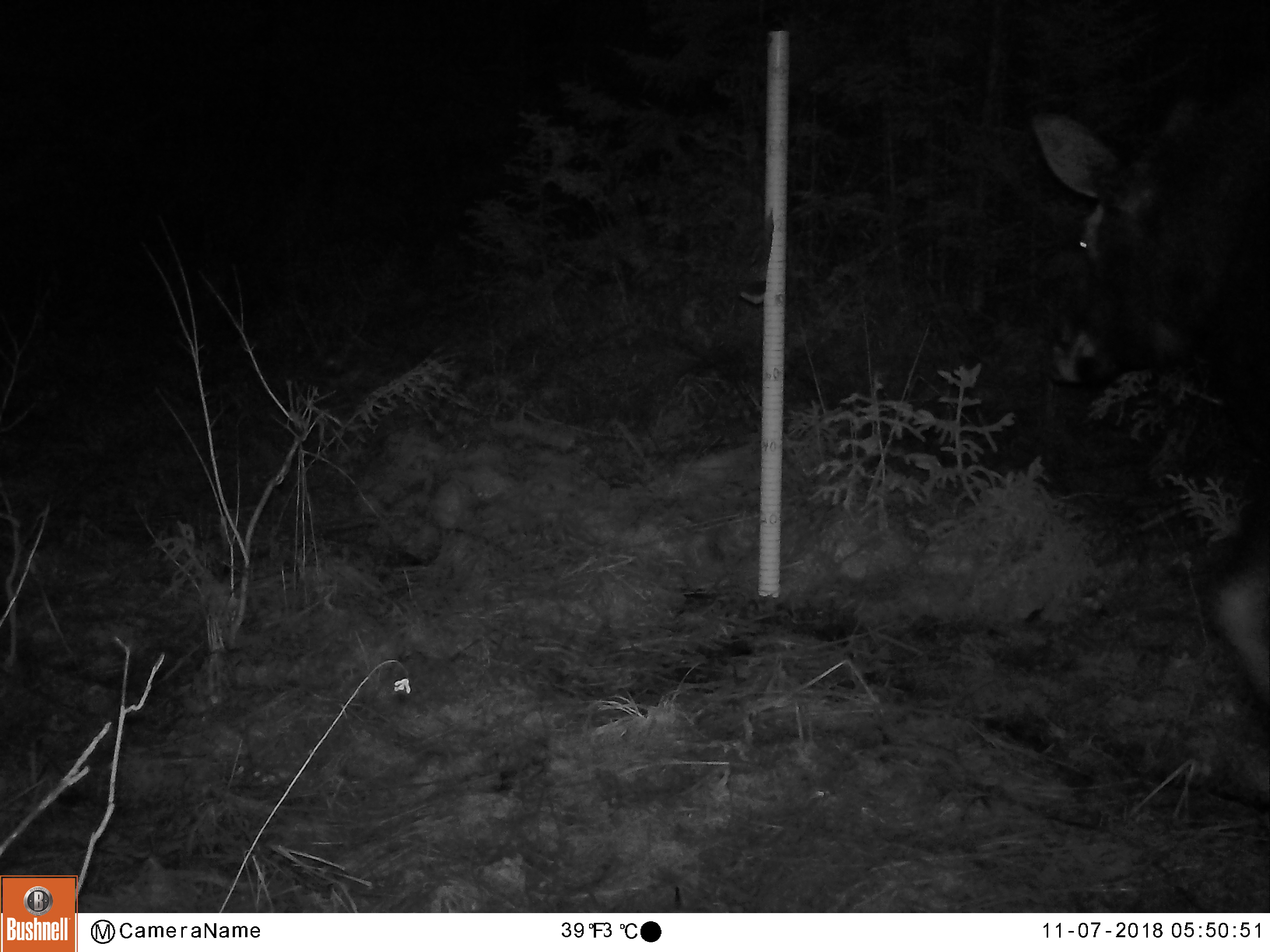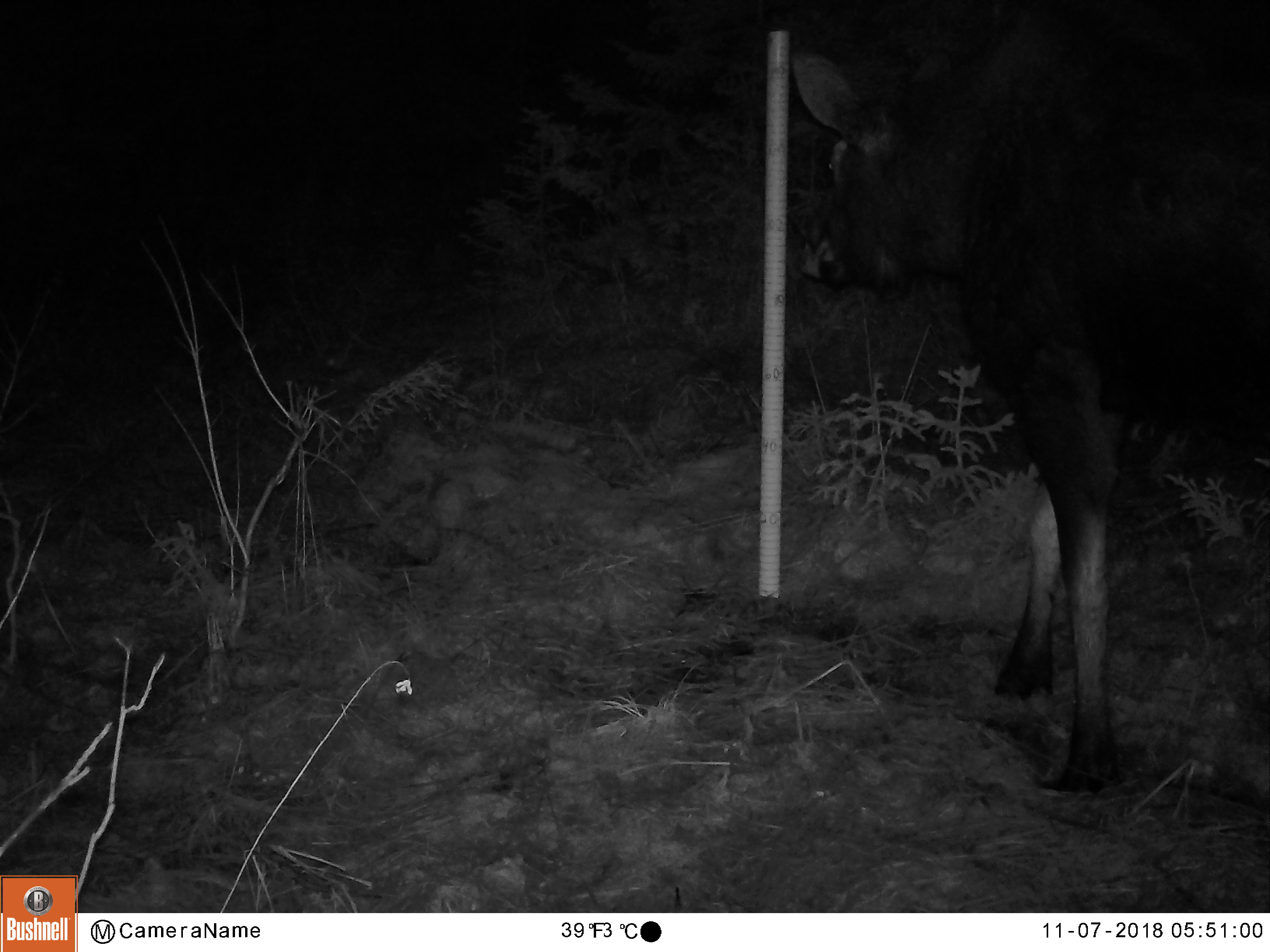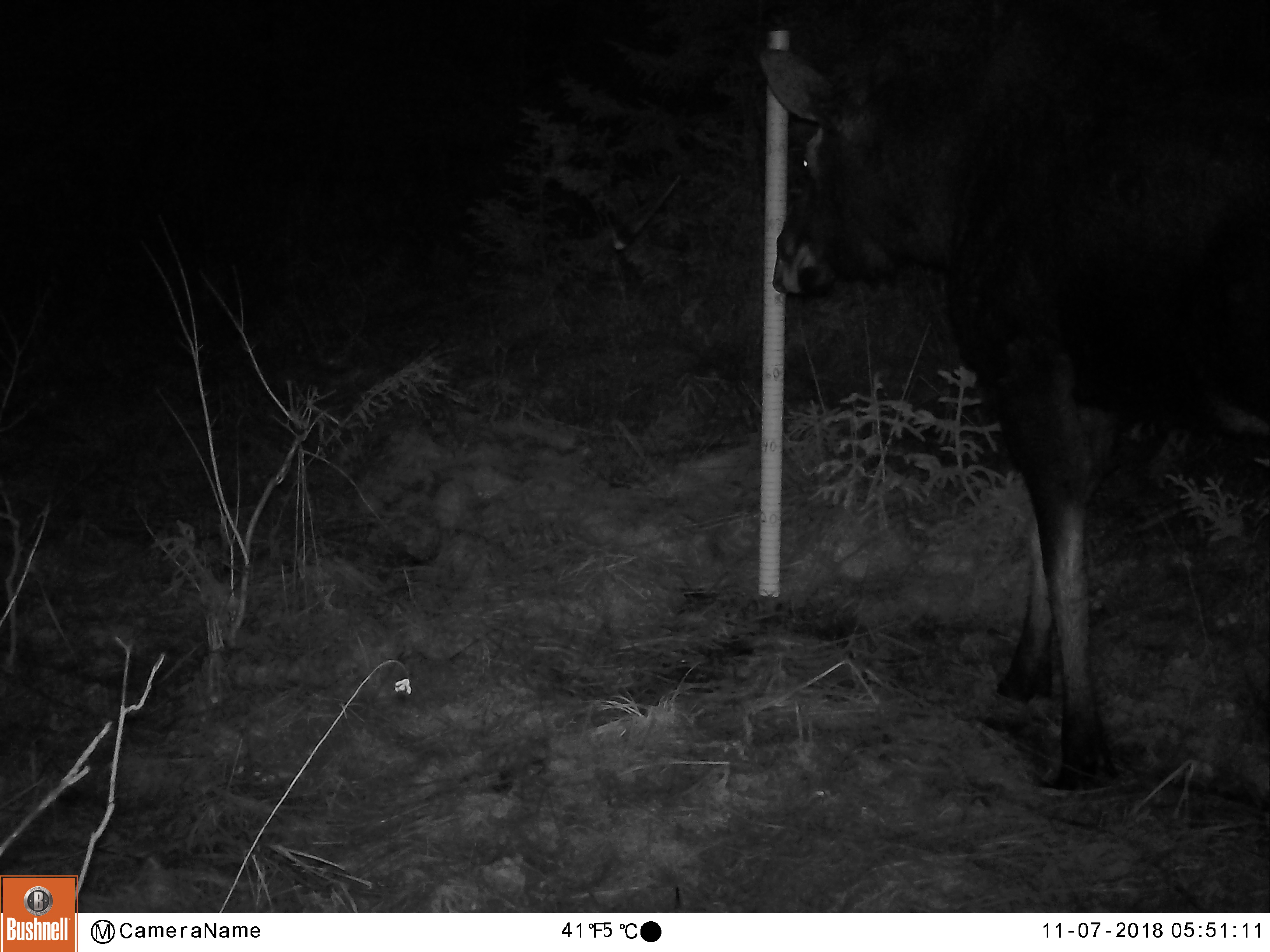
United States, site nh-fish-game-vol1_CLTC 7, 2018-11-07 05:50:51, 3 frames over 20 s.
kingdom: Animalia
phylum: Chordata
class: Mammalia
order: Artiodactyla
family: Cervidae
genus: Alces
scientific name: Alces alces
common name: moose